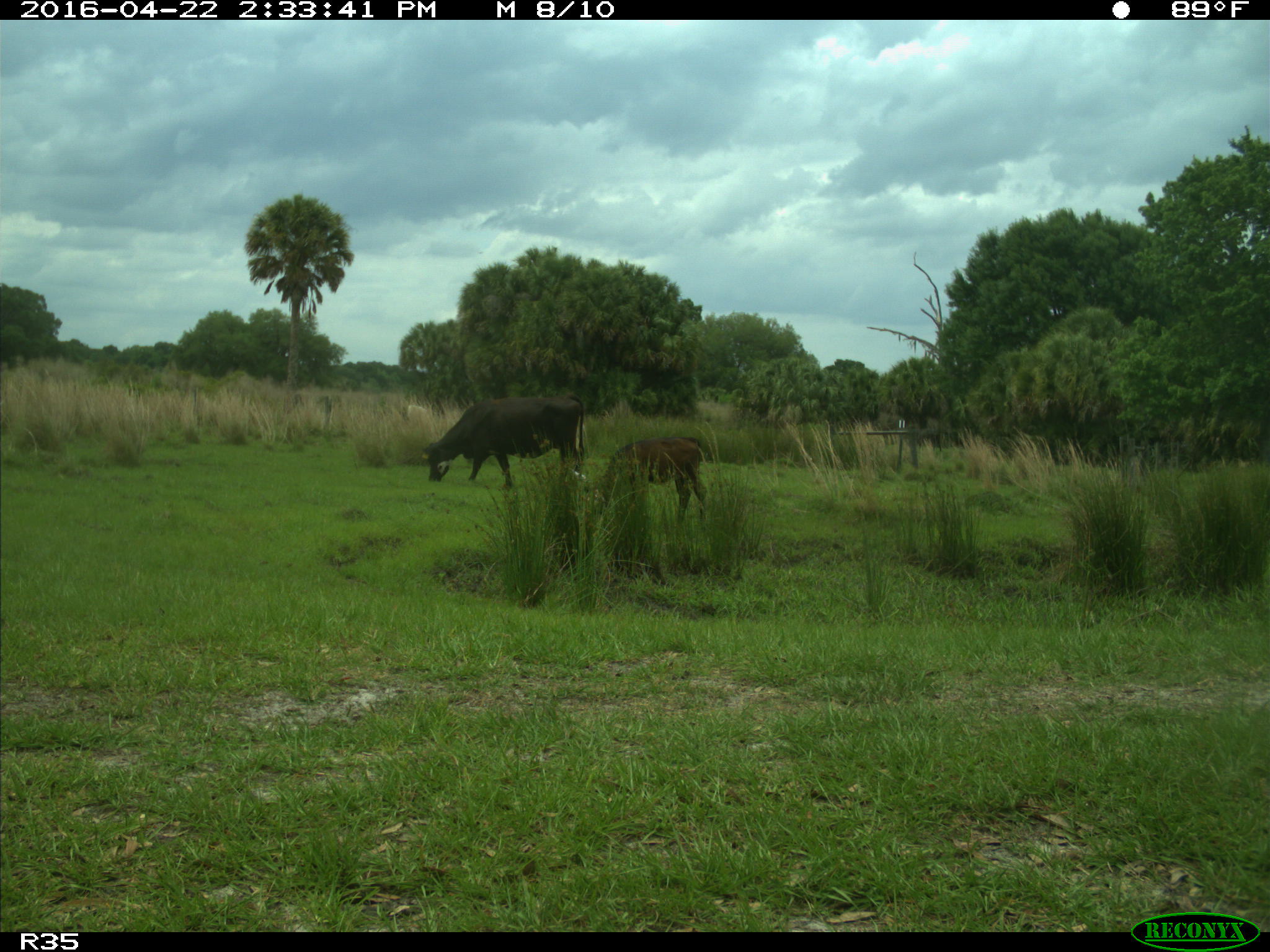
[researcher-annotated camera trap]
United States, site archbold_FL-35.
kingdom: Animalia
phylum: Chordata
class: Mammalia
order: Artiodactyla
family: Bovidae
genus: Bos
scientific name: Bos taurus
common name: domestic cow